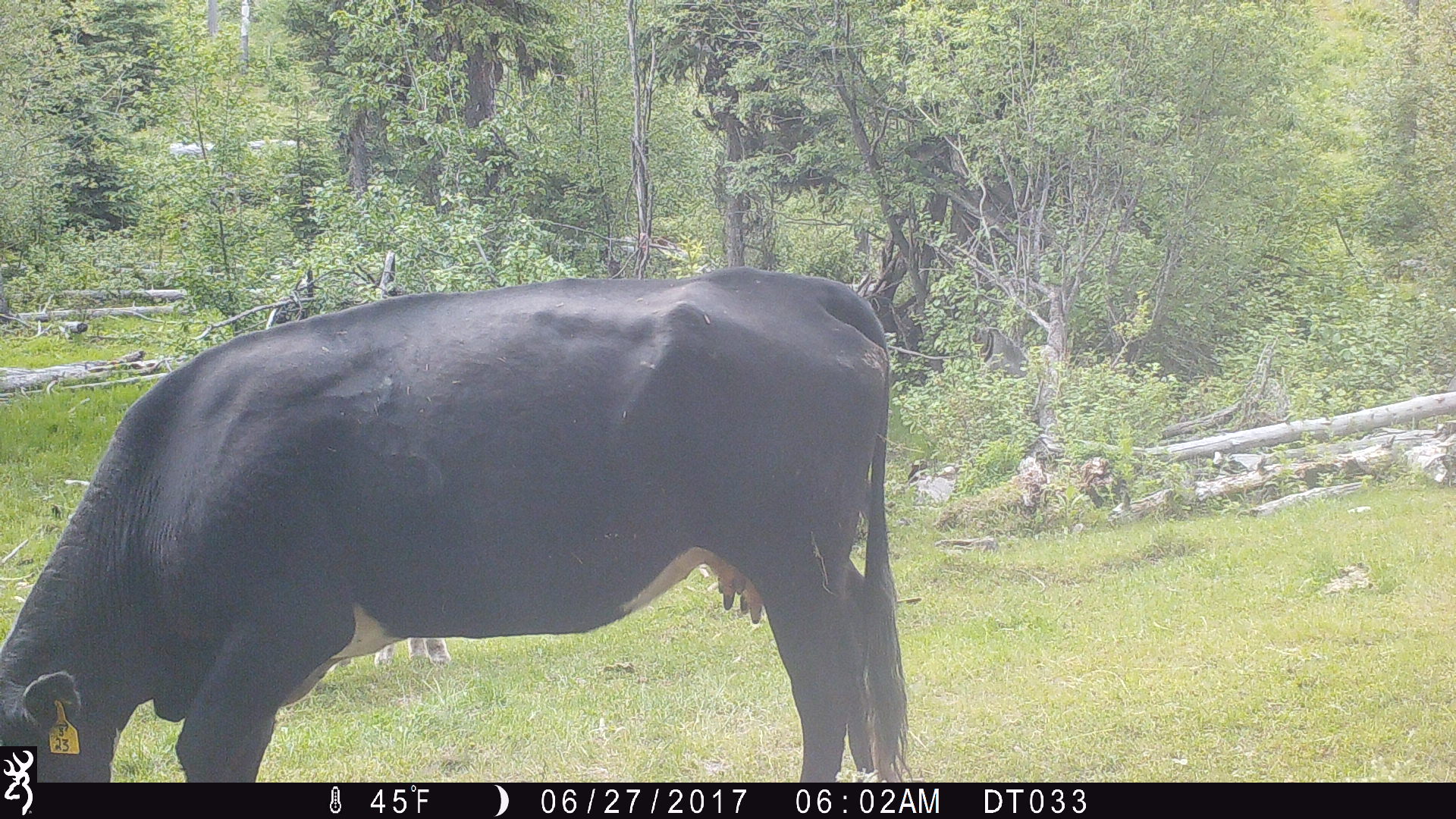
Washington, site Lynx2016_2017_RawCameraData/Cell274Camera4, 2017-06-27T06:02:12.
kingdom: Animalia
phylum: Chordata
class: Mammalia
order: Artiodactyla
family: Bovidae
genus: Bos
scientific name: Bos taurus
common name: domestic cattle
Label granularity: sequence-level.